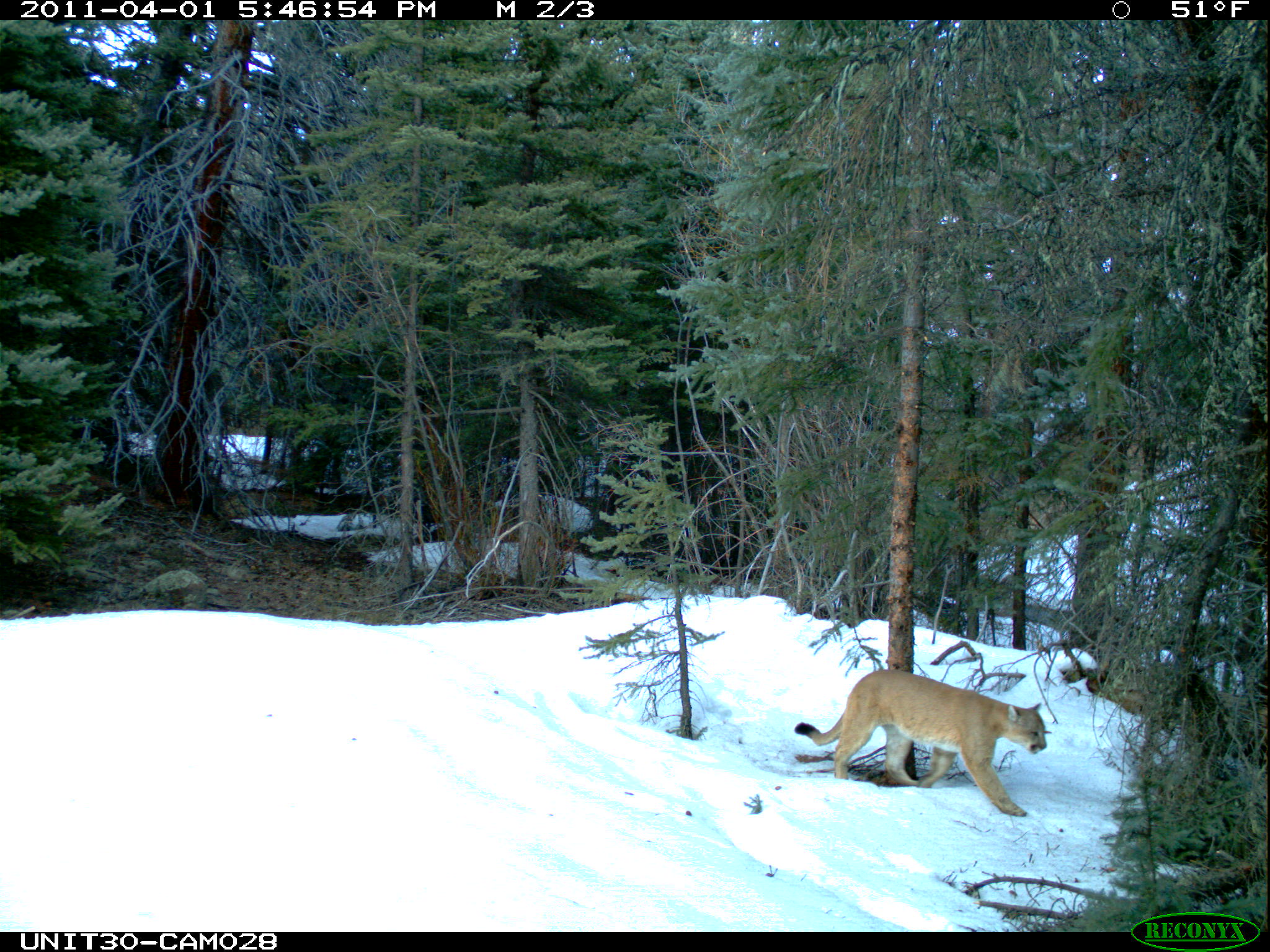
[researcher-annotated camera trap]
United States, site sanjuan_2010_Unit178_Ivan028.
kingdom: Animalia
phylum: Chordata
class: Mammalia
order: Carnivora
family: Felidae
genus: Puma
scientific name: Puma concolor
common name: mountain lion